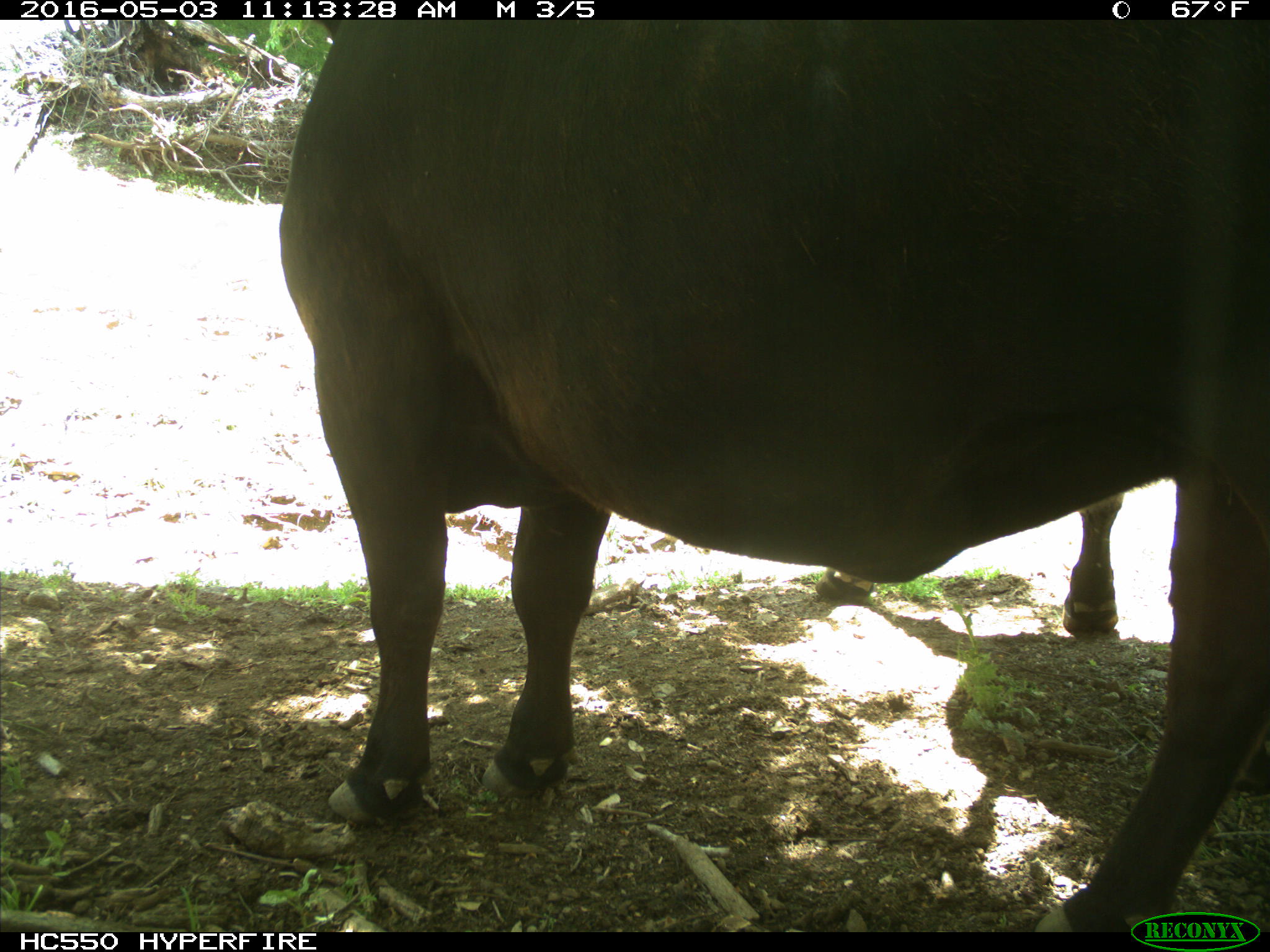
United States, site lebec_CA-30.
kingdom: Animalia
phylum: Chordata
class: Mammalia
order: Artiodactyla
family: Bovidae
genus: Bos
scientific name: Bos taurus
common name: domestic cow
Bos taurus (domestic cow).